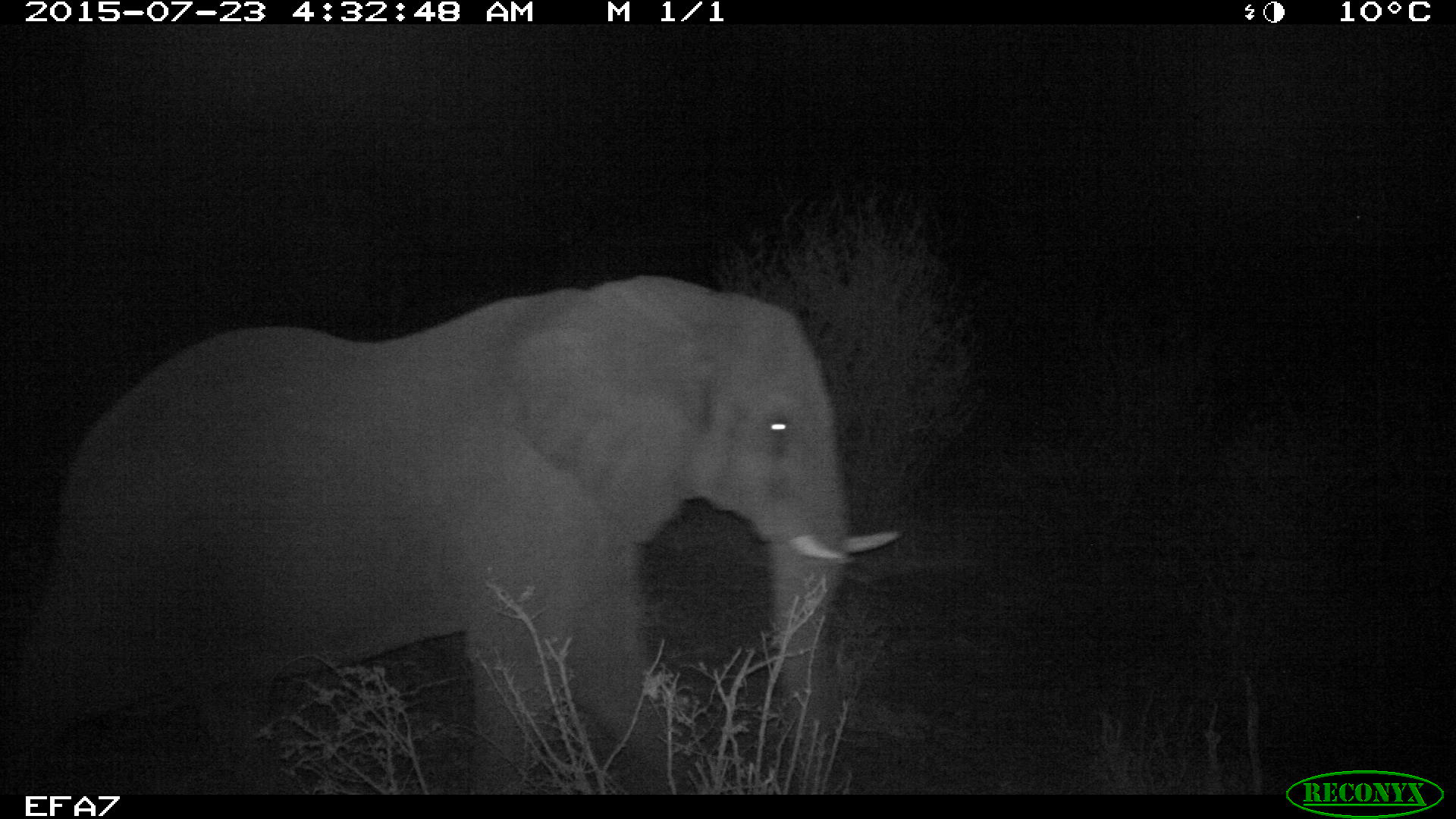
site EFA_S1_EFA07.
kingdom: Animalia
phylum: Chordata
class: Mammalia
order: Proboscidea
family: Elephantidae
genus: Loxodonta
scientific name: Loxodonta africana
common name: african bush elephant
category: elephant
Elephant (african bush elephant) (Loxodonta africana), count 1. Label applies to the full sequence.